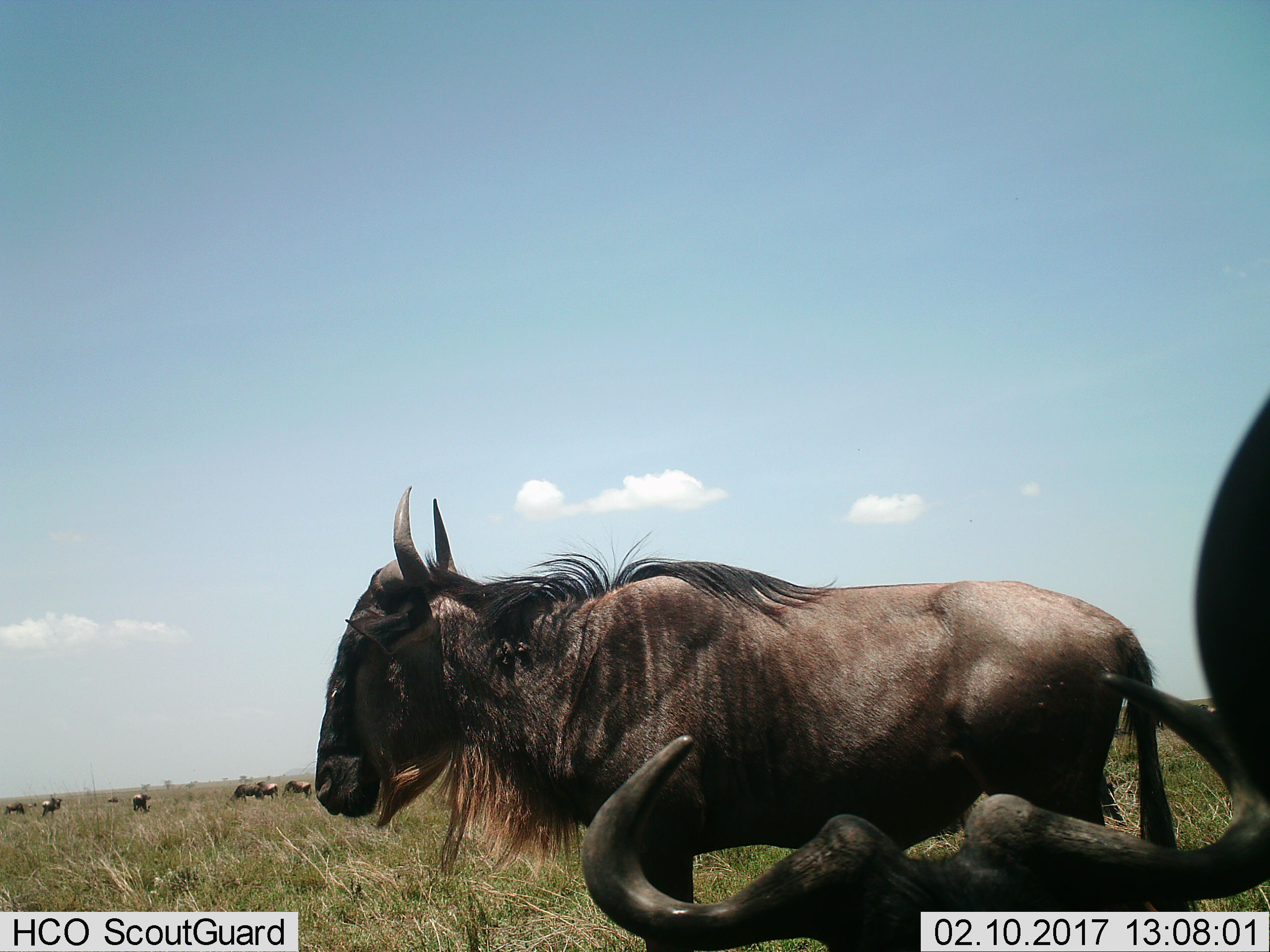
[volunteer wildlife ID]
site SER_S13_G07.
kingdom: Animalia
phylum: Chordata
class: Mammalia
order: Artiodactyla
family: Bovidae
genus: Connochaetes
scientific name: Connochaetes taurinus taurinus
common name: blue wildebeest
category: wildebeestblue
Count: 11-50.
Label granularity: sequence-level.